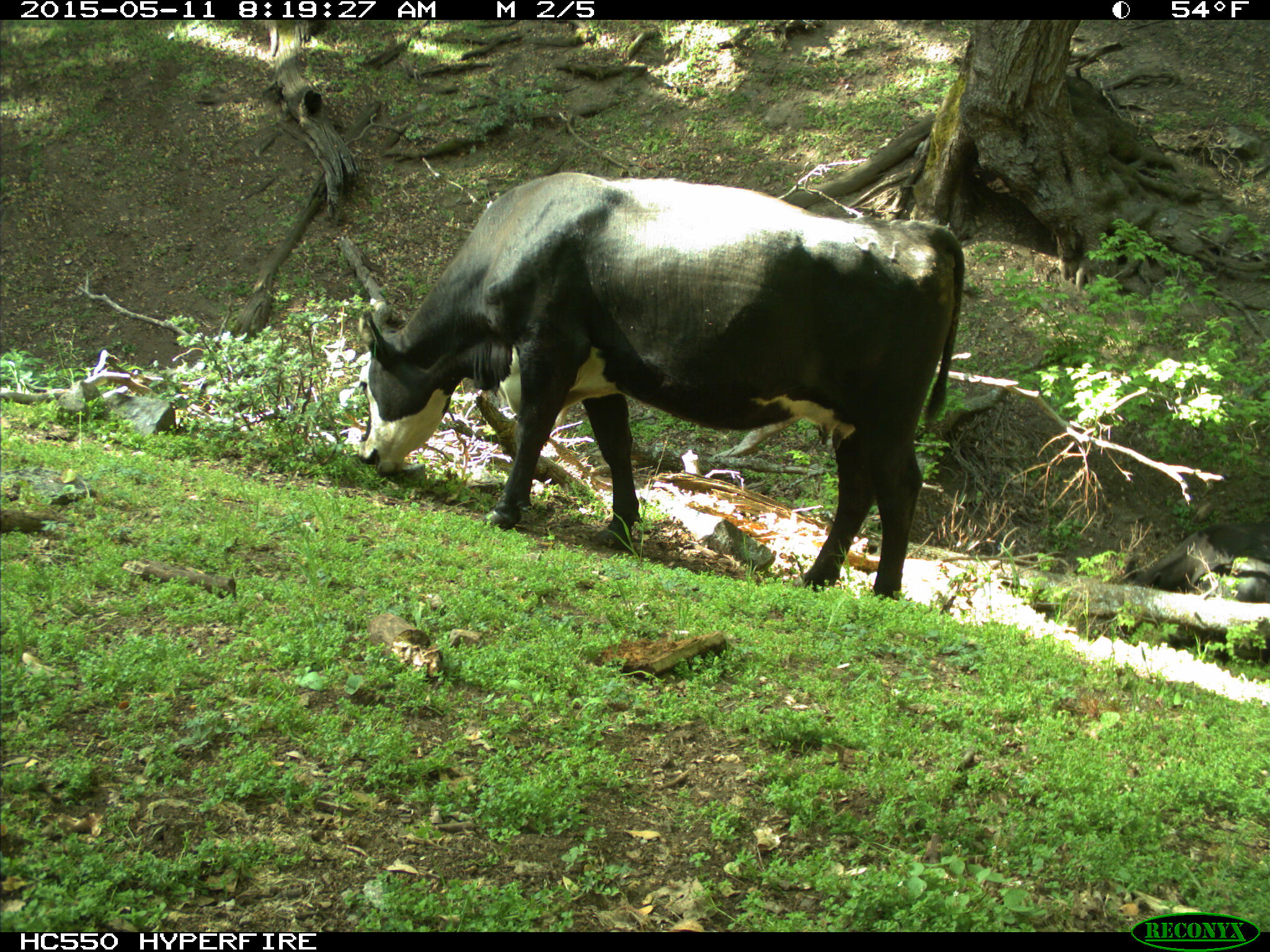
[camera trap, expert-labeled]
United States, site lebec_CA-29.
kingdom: Animalia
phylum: Chordata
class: Mammalia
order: Artiodactyla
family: Bovidae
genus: Bos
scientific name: Bos taurus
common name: domestic cow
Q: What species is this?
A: Bos taurus (domestic cow).